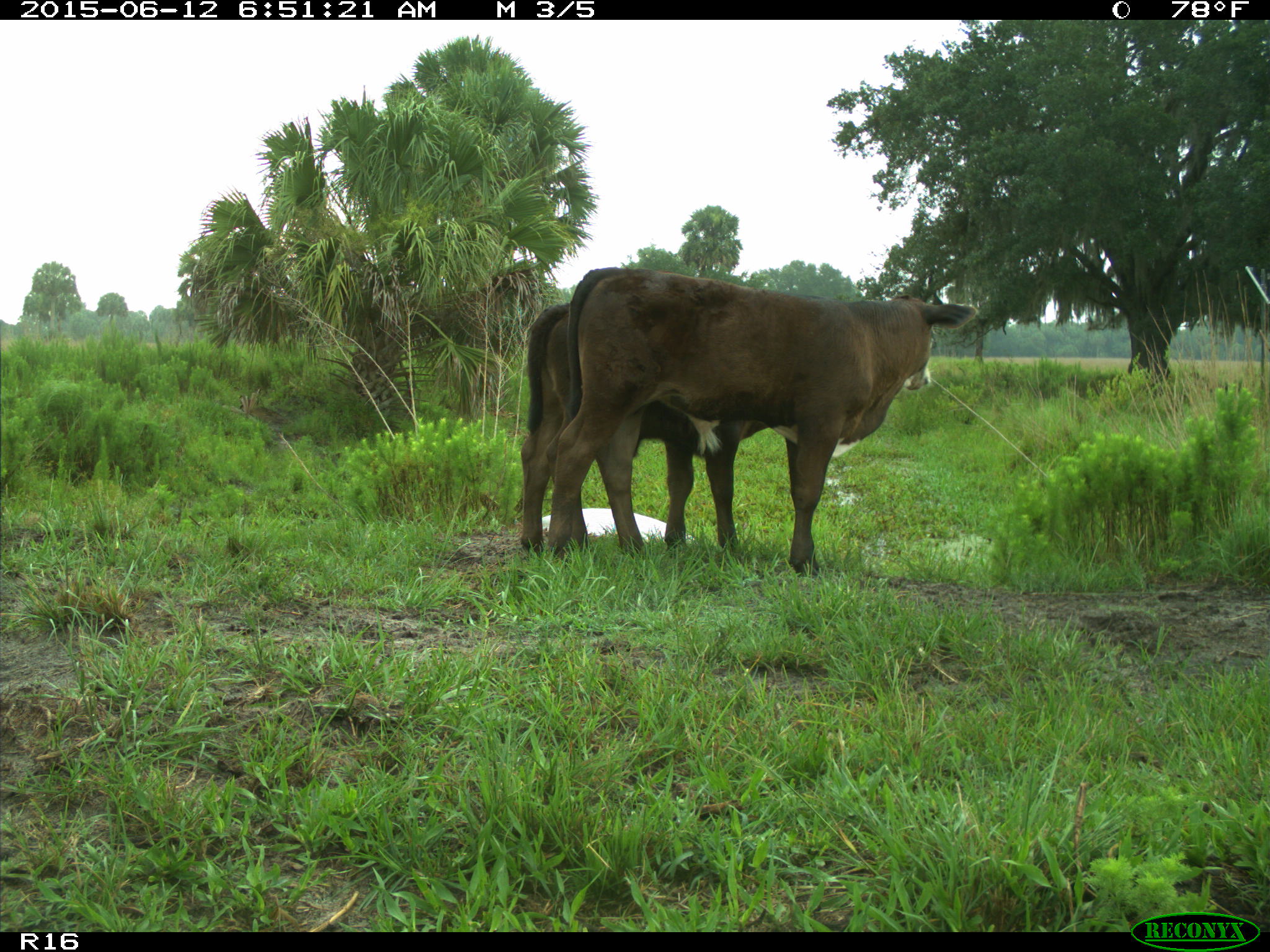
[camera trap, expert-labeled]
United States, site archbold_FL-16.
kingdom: Animalia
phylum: Chordata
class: Mammalia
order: Artiodactyla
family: Bovidae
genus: Bos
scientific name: Bos taurus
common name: domestic cow